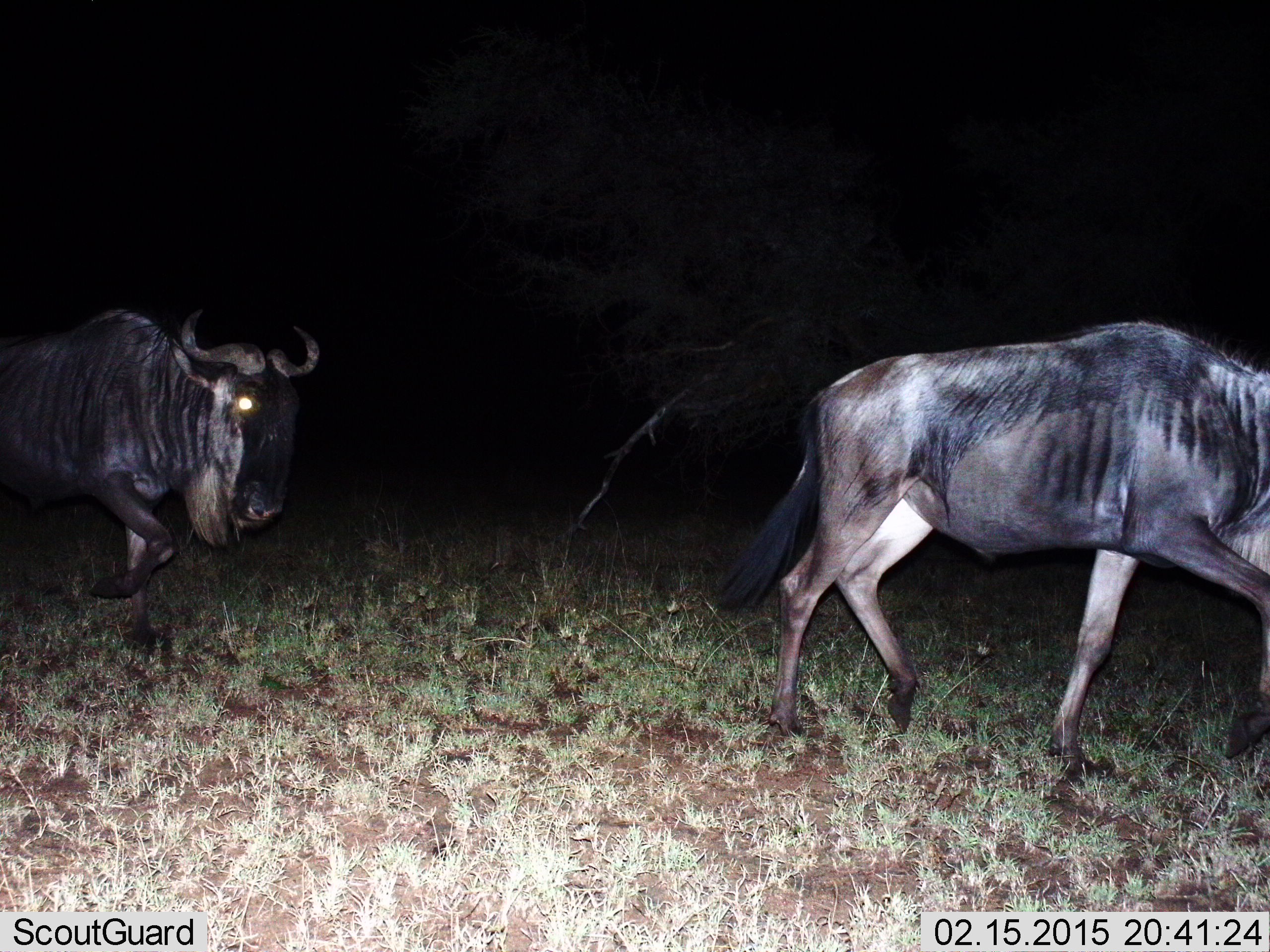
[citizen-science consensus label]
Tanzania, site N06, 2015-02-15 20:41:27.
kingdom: Animalia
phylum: Chordata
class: Mammalia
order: Artiodactyla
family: Bovidae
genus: Connochaetes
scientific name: Connochaetes taurinus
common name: blue wildebeest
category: wildebeest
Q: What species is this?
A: Wildebeest (blue wildebeest) (Connochaetes taurinus).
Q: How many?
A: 2.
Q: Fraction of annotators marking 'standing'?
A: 0%.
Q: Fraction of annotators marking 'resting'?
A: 0%.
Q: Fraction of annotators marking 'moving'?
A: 100%.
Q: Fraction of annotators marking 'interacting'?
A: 0%.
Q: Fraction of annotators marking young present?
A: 0%.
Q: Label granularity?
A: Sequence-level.